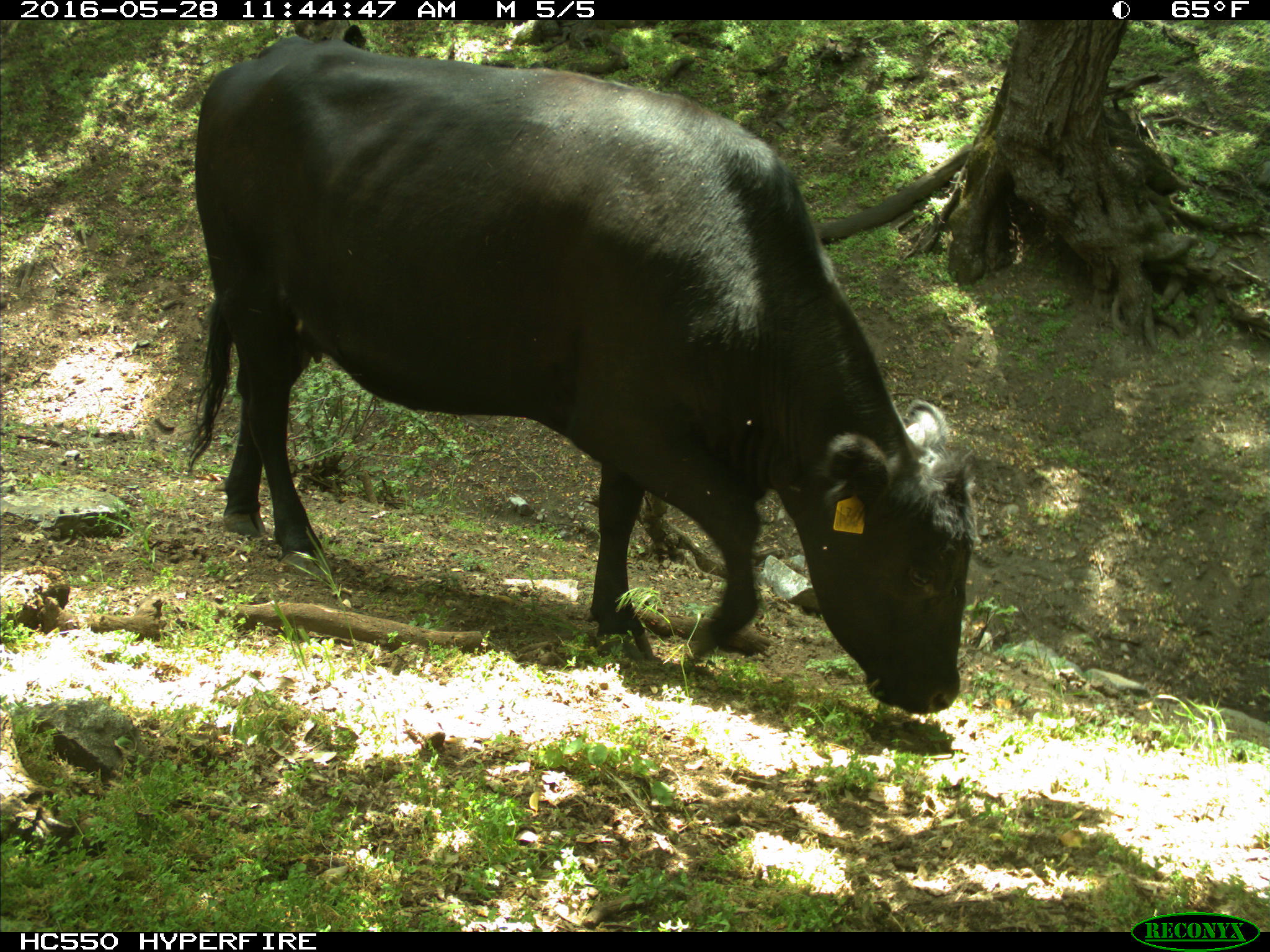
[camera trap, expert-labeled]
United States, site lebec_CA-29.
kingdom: Animalia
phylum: Chordata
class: Mammalia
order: Artiodactyla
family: Bovidae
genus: Bos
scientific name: Bos taurus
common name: domestic cow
Bos taurus (domestic cow).